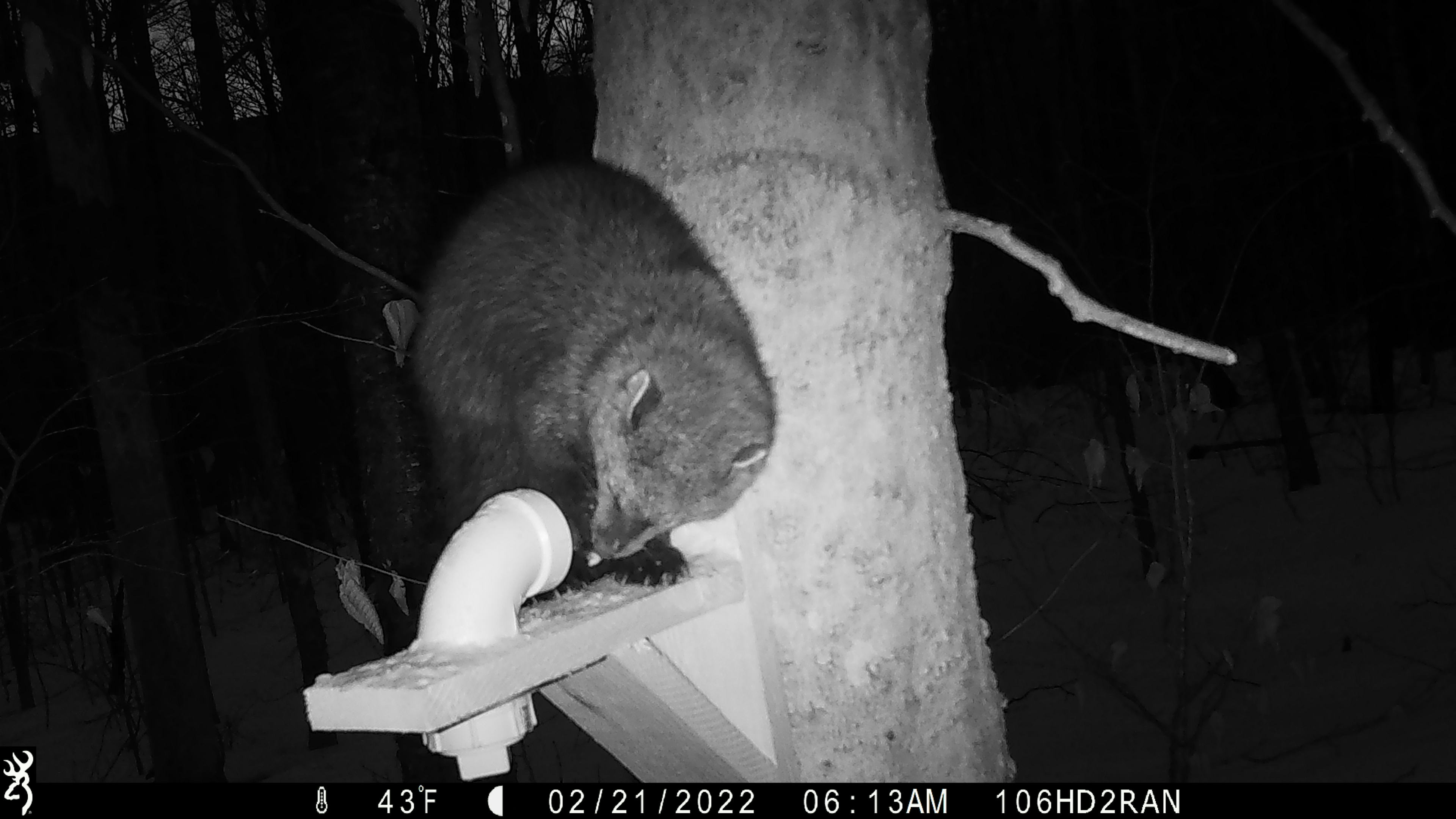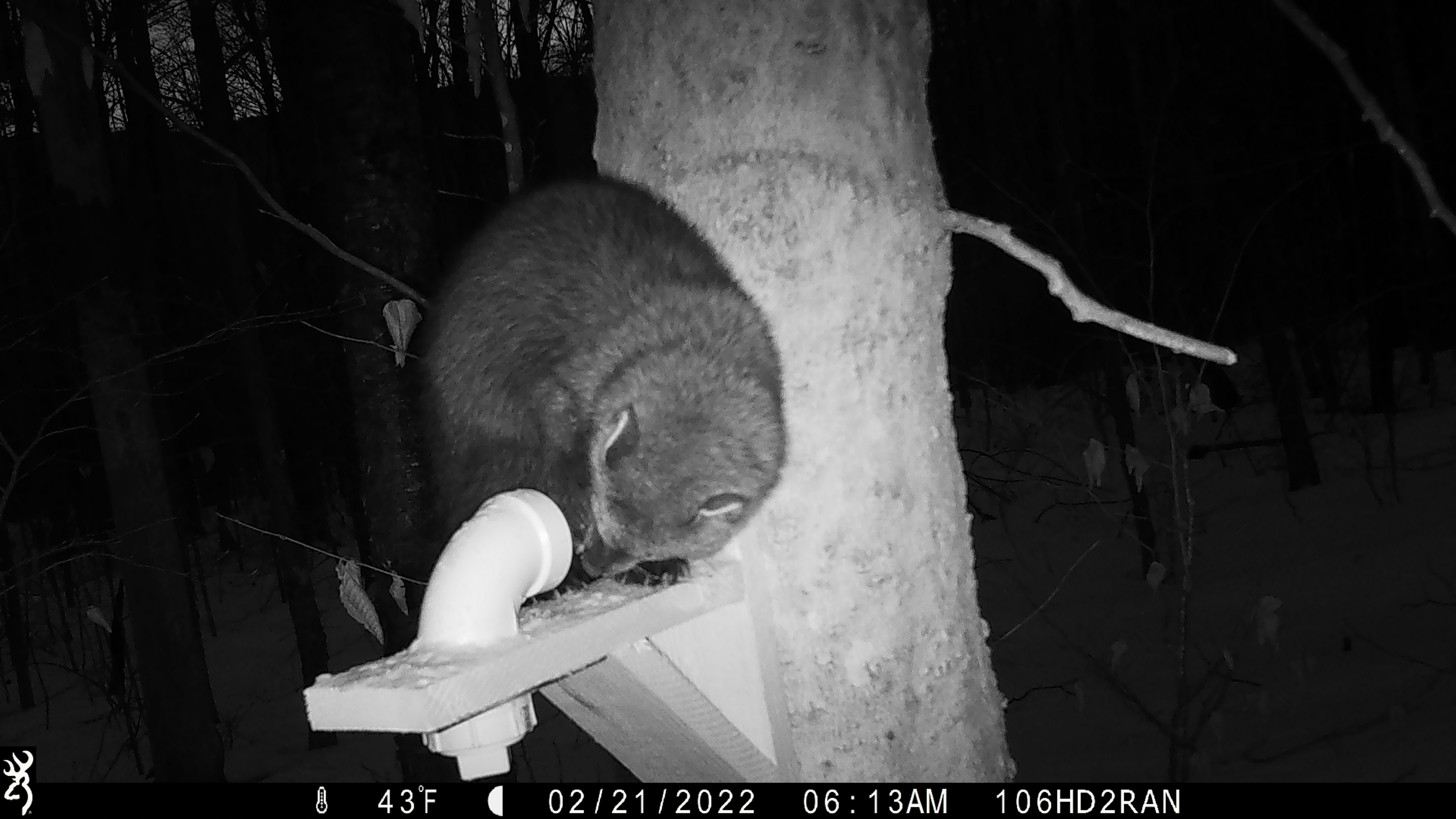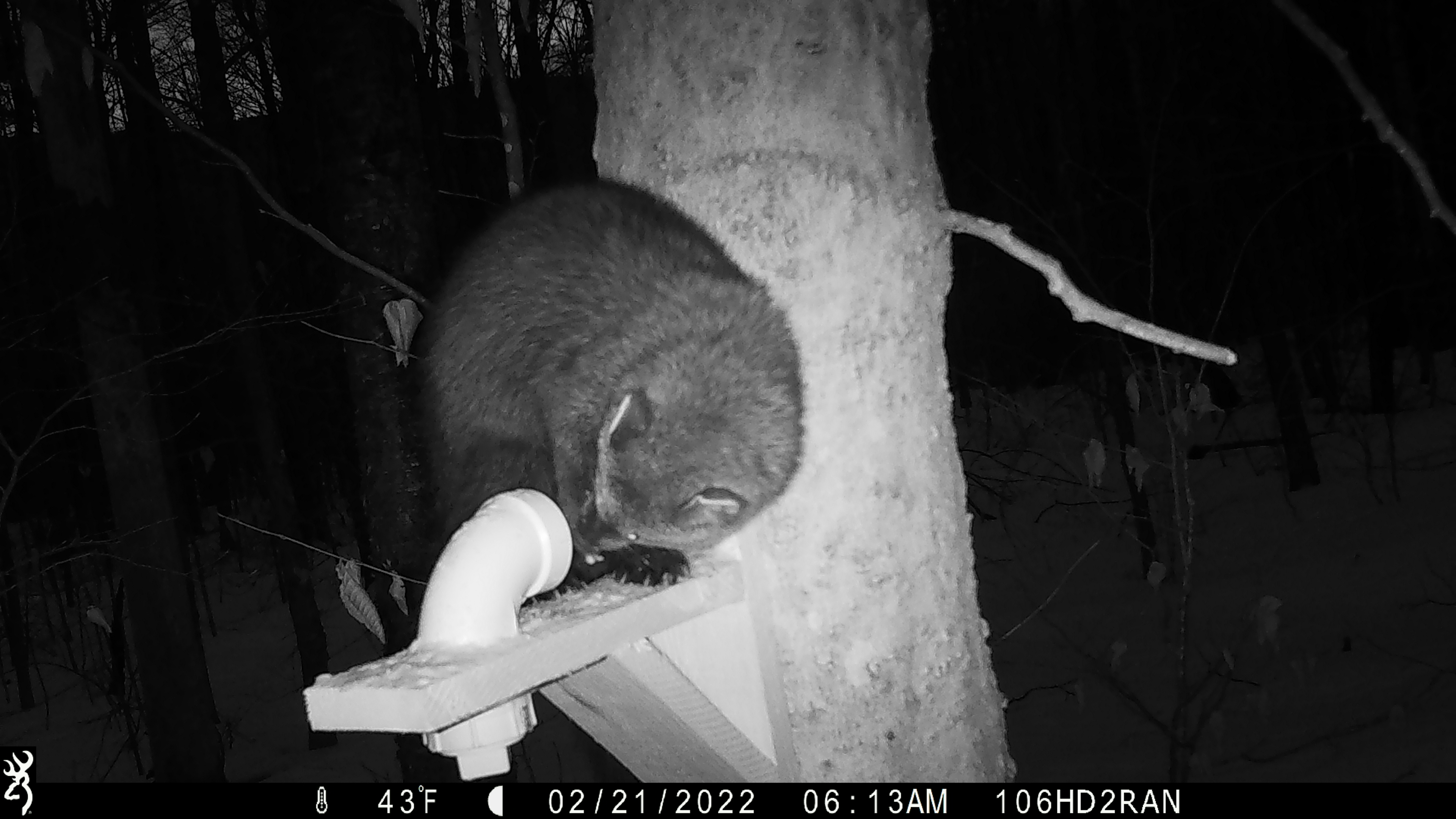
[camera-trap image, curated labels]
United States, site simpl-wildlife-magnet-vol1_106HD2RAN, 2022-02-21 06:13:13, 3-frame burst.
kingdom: Animalia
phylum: Chordata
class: Mammalia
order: Carnivora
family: Mustelidae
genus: Pekania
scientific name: Pekania pennanti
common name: fisher